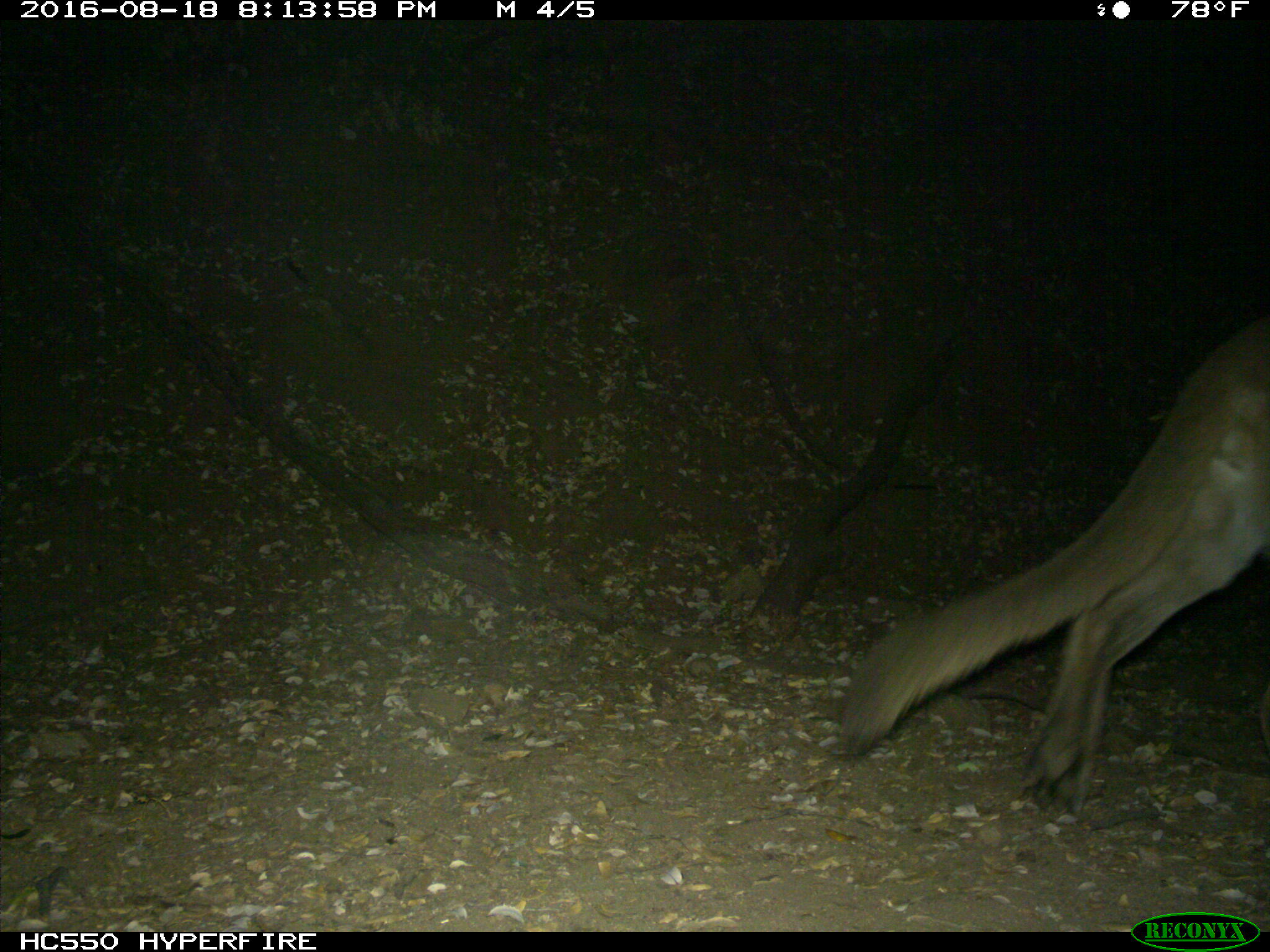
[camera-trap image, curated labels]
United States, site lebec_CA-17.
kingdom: Animalia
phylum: Chordata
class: Mammalia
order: Carnivora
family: Felidae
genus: Puma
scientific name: Puma concolor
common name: mountain lion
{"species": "Puma concolor (mountain lion)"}